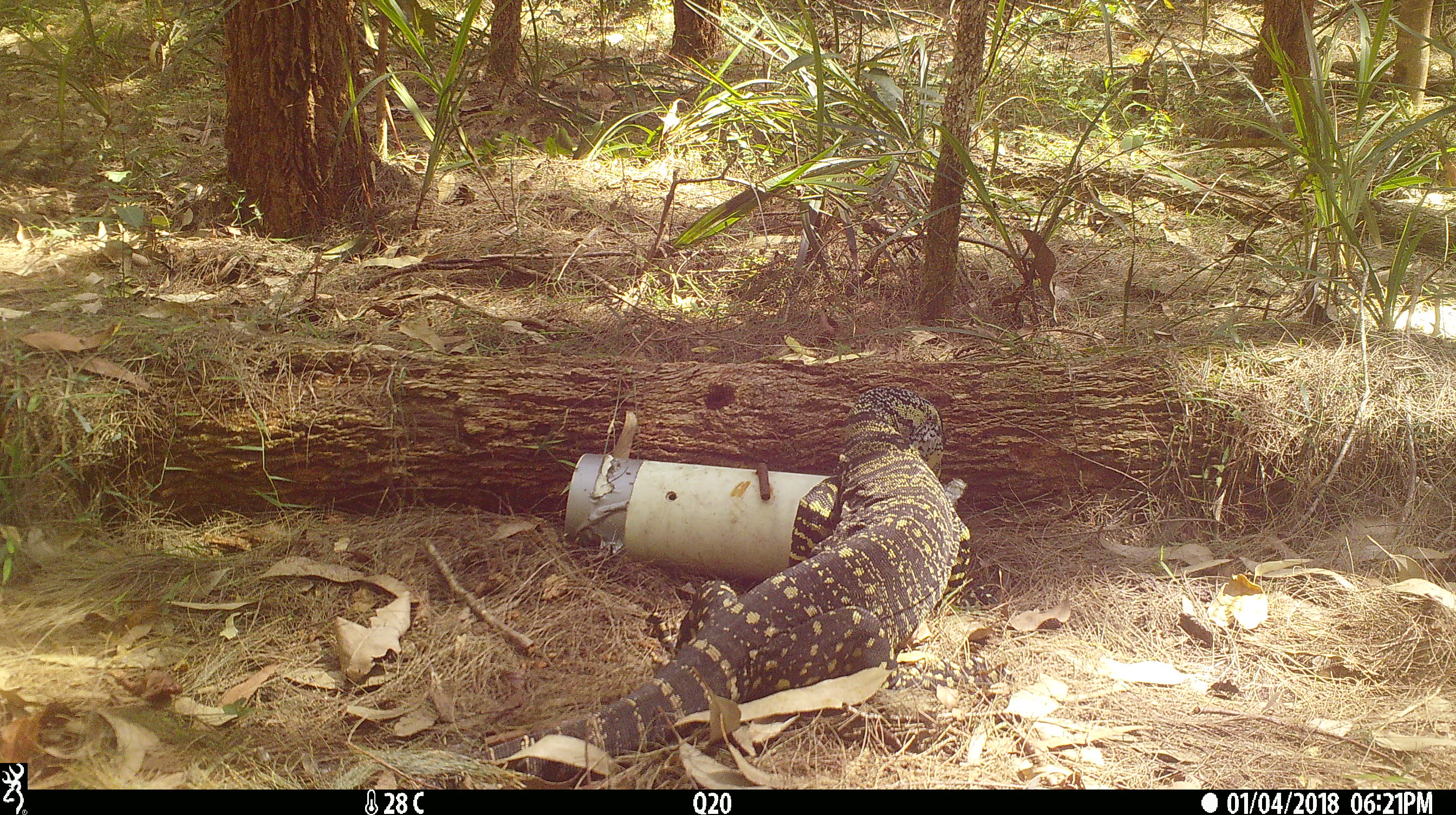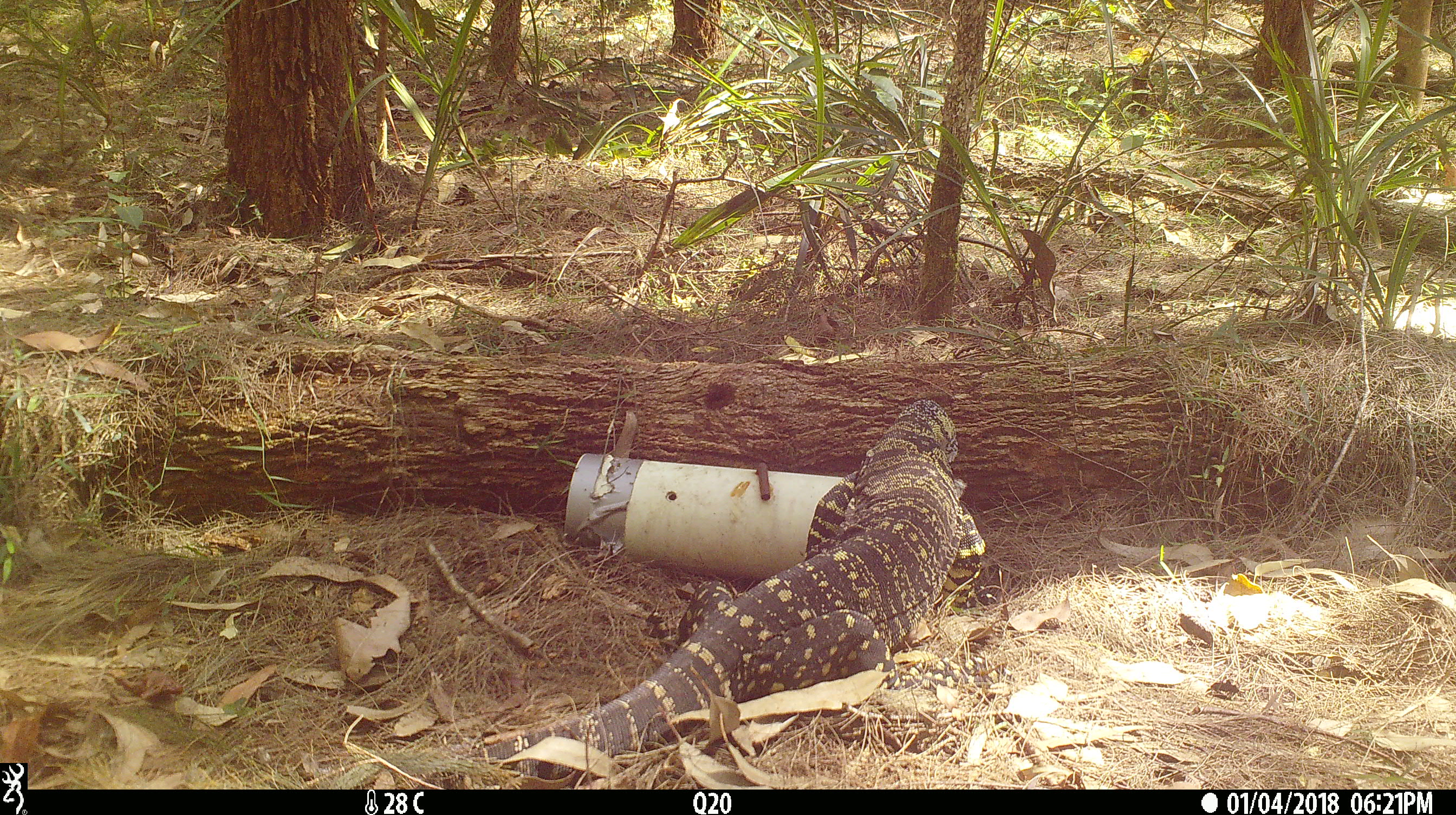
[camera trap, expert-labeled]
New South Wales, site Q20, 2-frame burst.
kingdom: Animalia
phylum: Chordata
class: Reptilia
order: Squamata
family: Varanidae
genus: Varanus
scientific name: Varanus varius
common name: lace monitor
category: goanna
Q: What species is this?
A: Goanna (lace monitor) (Varanus varius).